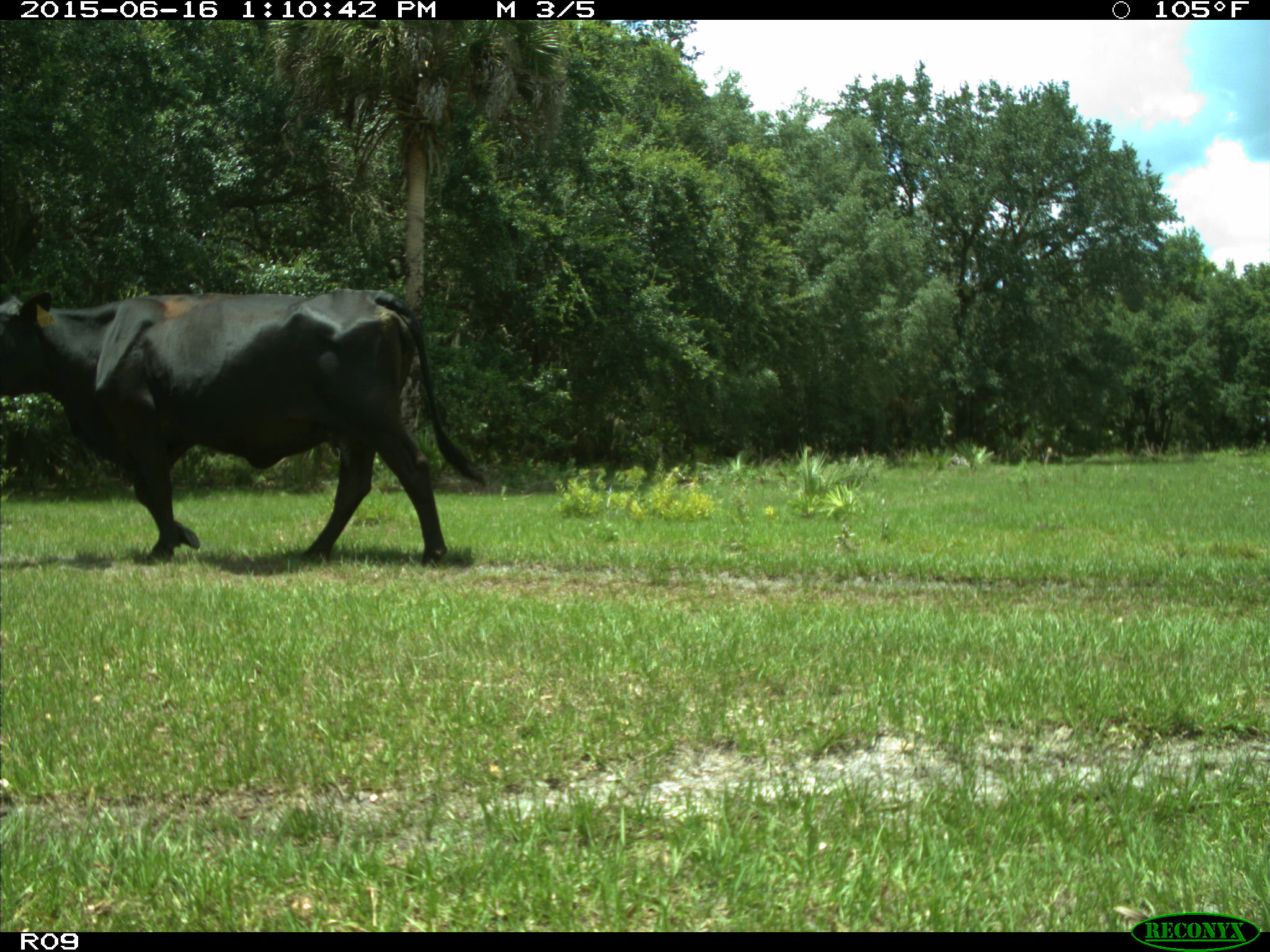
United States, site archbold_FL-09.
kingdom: Animalia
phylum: Chordata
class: Mammalia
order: Artiodactyla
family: Bovidae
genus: Bos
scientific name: Bos taurus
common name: domestic cow